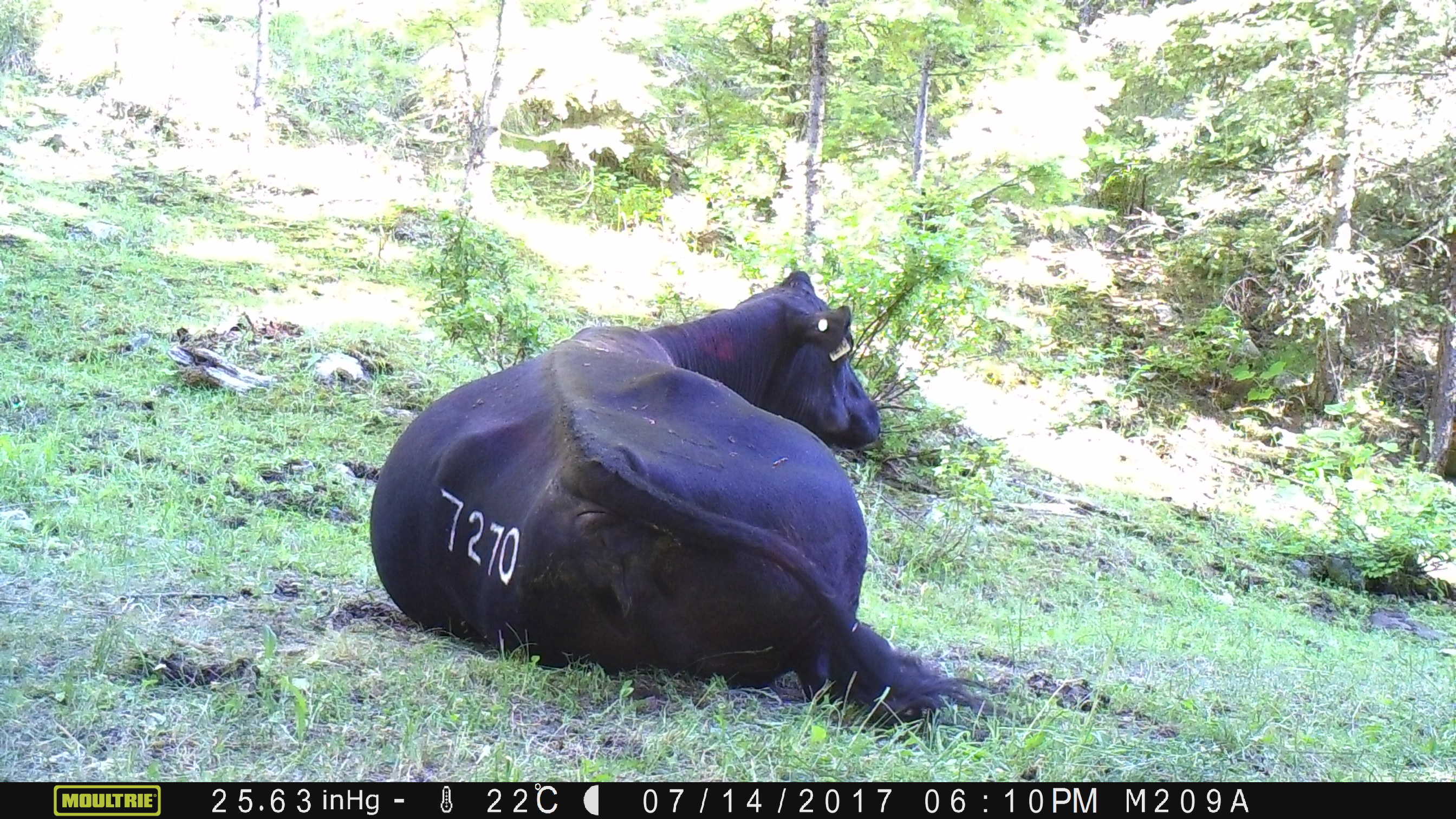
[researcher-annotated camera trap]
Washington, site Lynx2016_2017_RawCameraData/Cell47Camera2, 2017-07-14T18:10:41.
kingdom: Animalia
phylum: Chordata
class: Mammalia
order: Artiodactyla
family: Bovidae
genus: Bos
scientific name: Bos taurus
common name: domestic cattle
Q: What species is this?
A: Domestic cattle (Bos taurus).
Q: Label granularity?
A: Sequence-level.